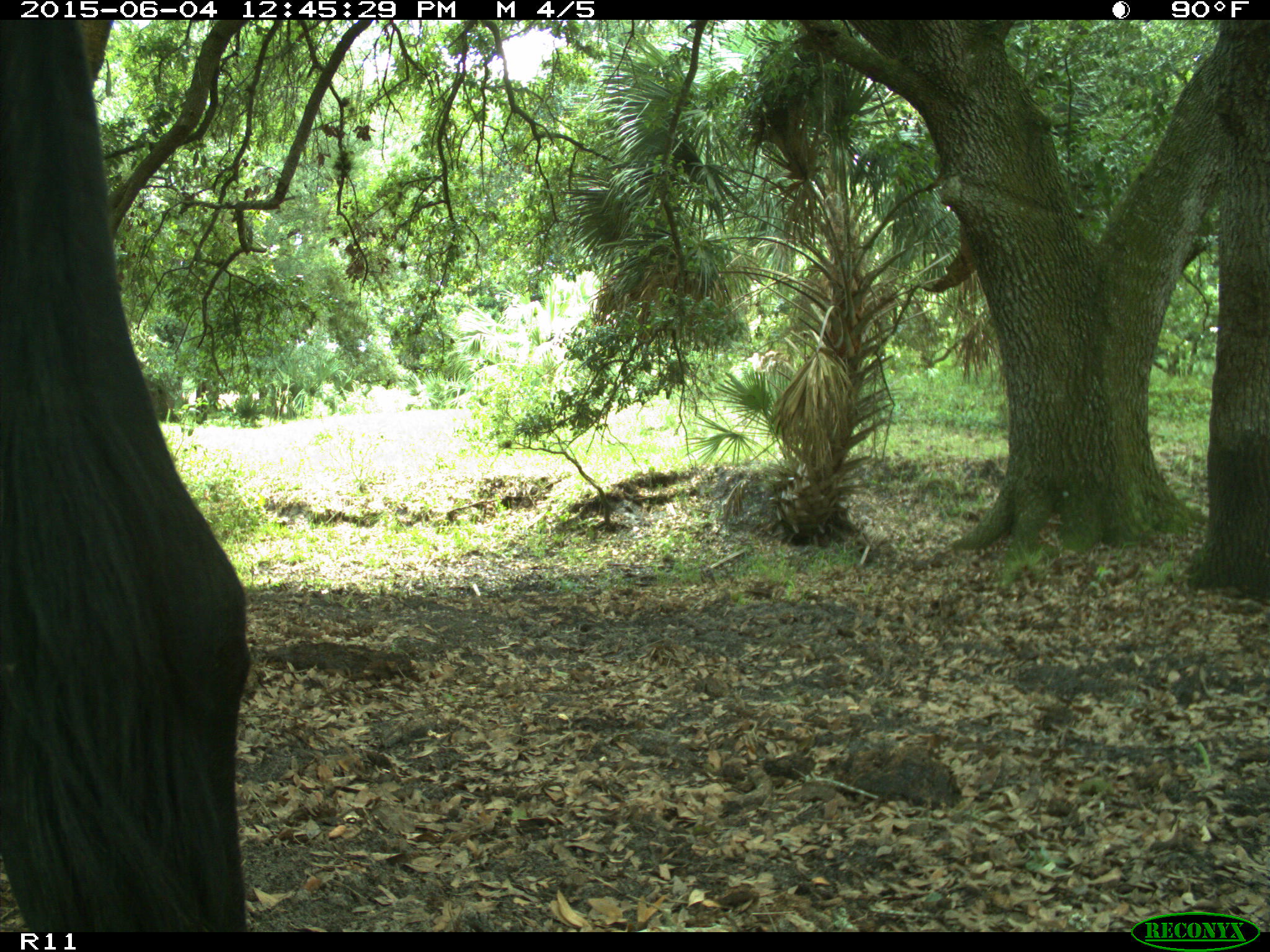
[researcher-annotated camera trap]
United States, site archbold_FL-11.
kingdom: Animalia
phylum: Chordata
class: Mammalia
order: Artiodactyla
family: Bovidae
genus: Bos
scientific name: Bos taurus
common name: domestic cow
Bos taurus (domestic cow).